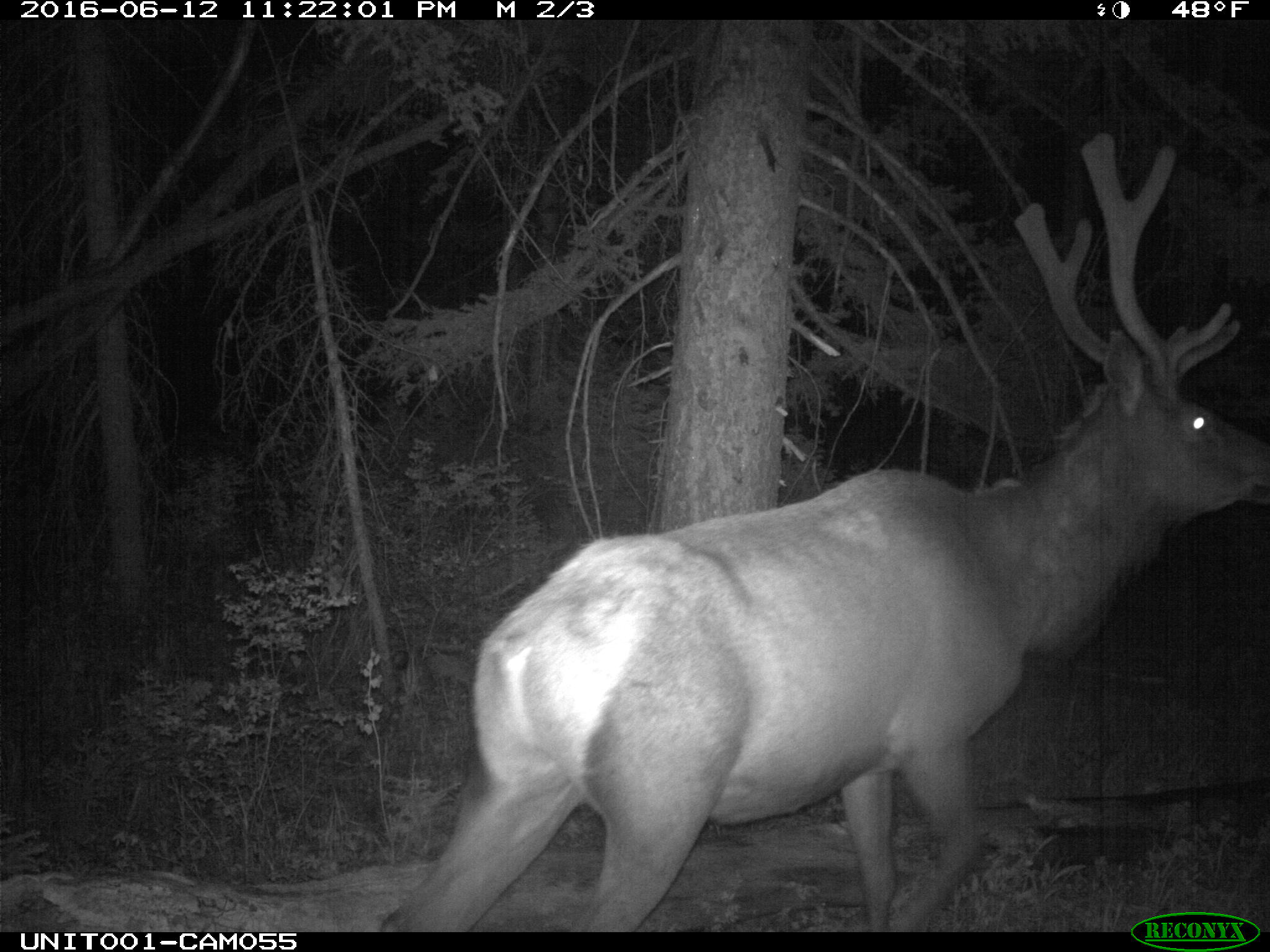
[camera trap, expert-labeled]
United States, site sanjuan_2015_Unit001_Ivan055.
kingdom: Animalia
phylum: Chordata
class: Mammalia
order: Artiodactyla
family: Cervidae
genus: Cervus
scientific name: Cervus elaphus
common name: red deer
Cervus elaphus (red deer).